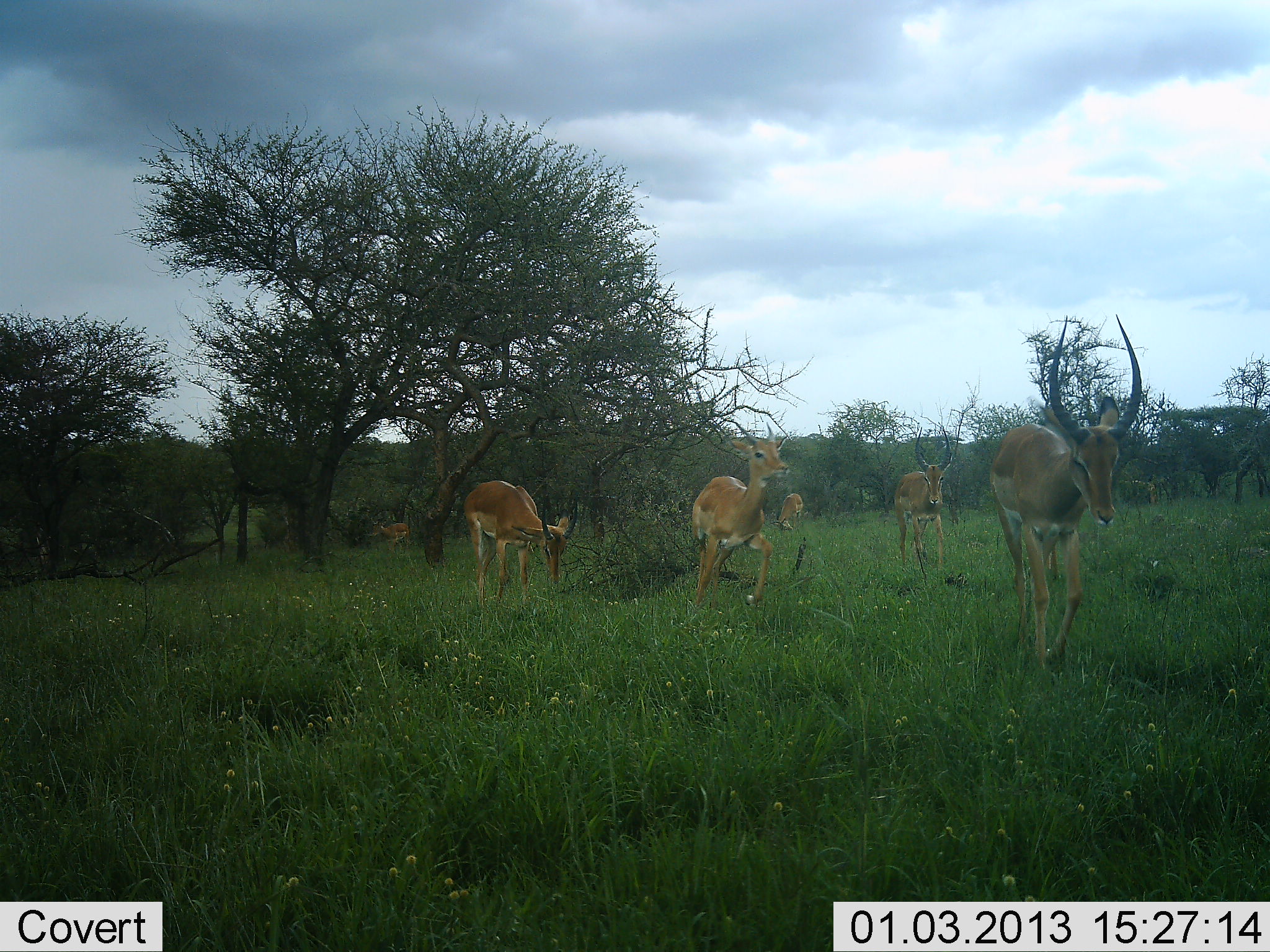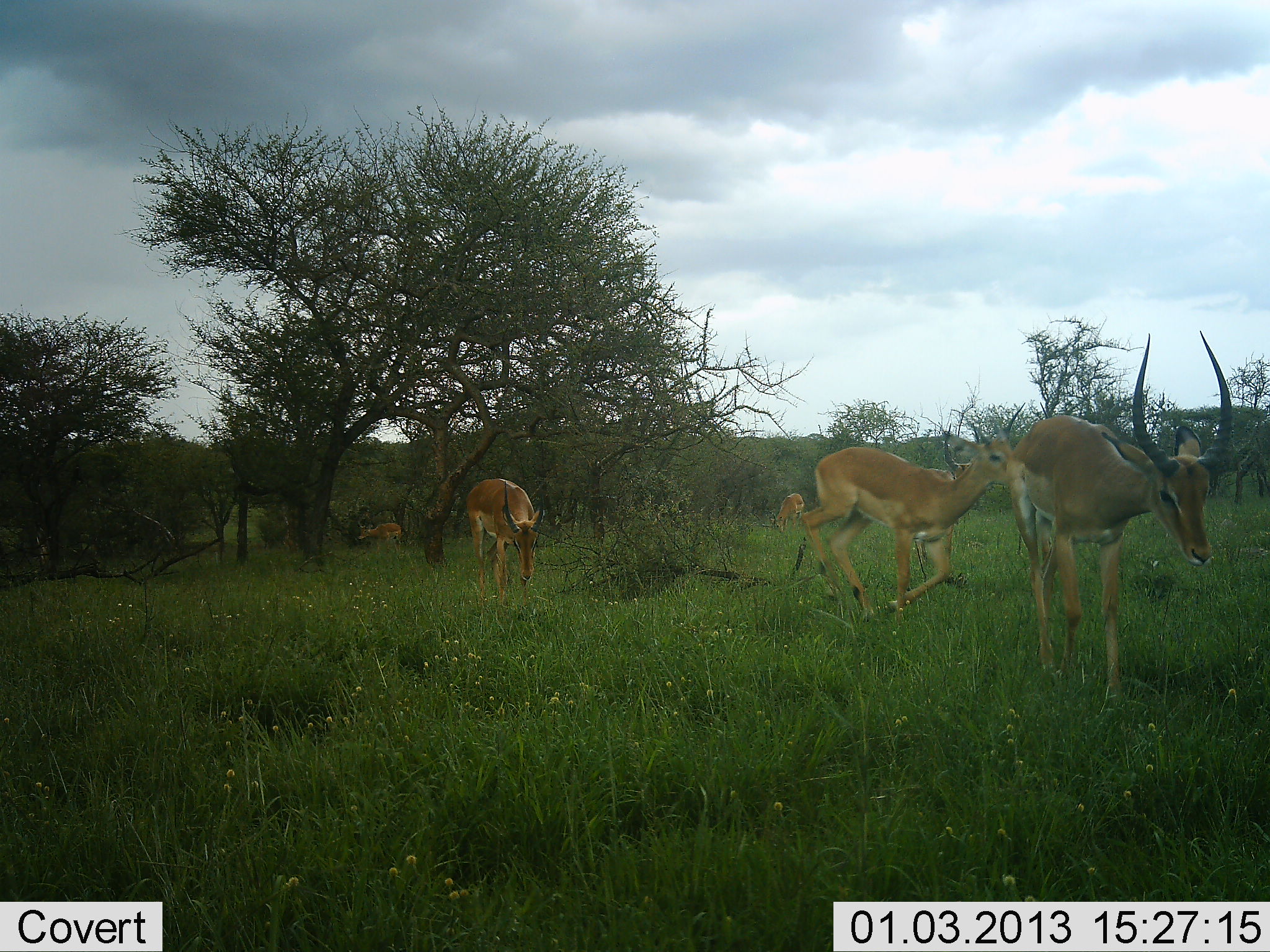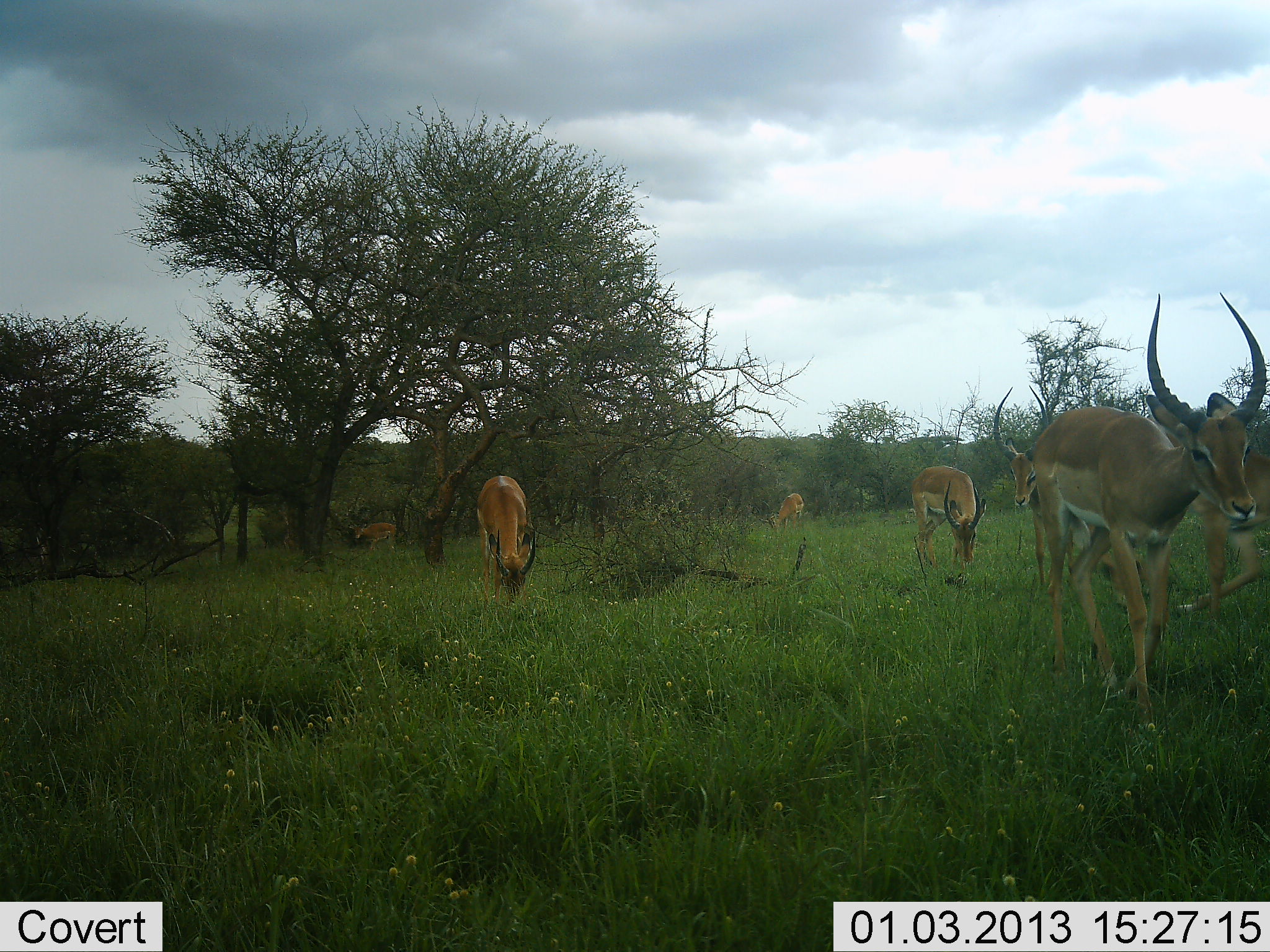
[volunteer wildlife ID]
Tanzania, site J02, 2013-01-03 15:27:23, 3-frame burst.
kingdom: Animalia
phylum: Chordata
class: Mammalia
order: Artiodactyla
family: Bovidae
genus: Aepyceros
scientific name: Aepyceros melampus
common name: impala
Impala (Aepyceros melampus), count 6. Behavior (volunteer vote fractions): standing 25%, resting 0%, moving 100%, interacting 0%. Young present (vote fraction): 0%. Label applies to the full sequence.